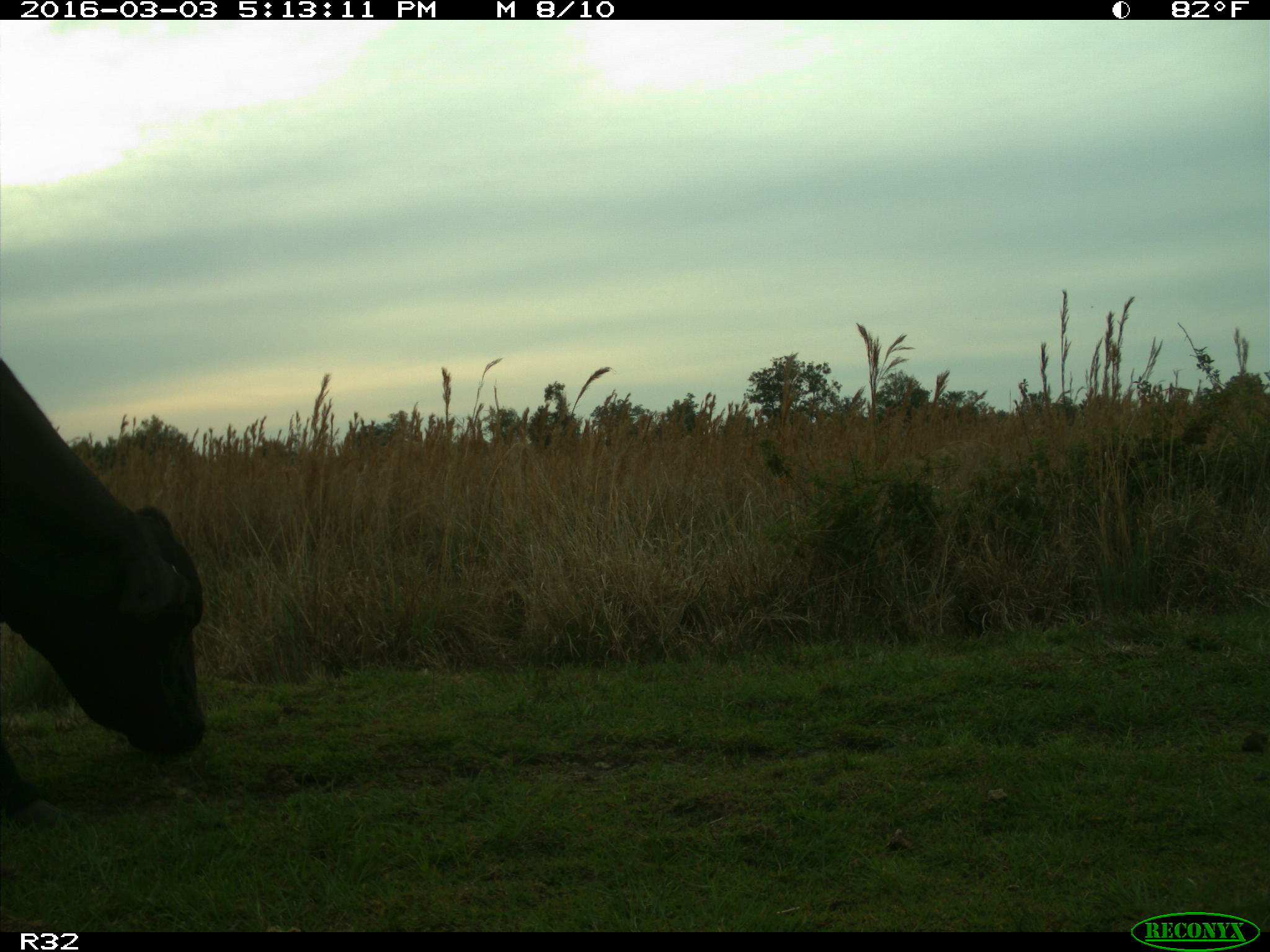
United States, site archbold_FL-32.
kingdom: Animalia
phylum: Chordata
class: Mammalia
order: Artiodactyla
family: Bovidae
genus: Bos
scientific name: Bos taurus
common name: domestic cow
Bos taurus (domestic cow).